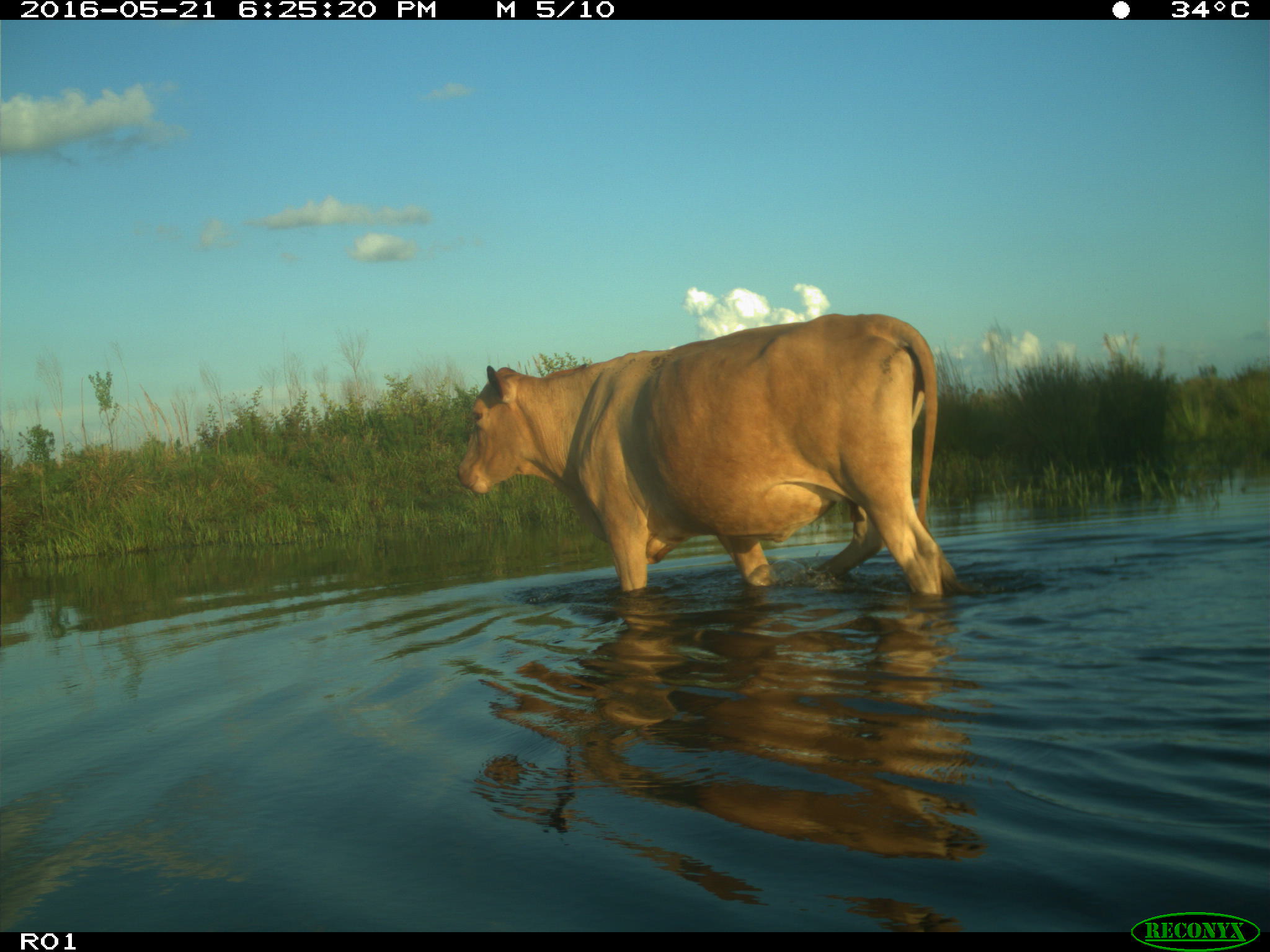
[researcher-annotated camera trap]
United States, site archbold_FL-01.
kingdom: Animalia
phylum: Chordata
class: Mammalia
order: Artiodactyla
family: Bovidae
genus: Bos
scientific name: Bos taurus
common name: domestic cow